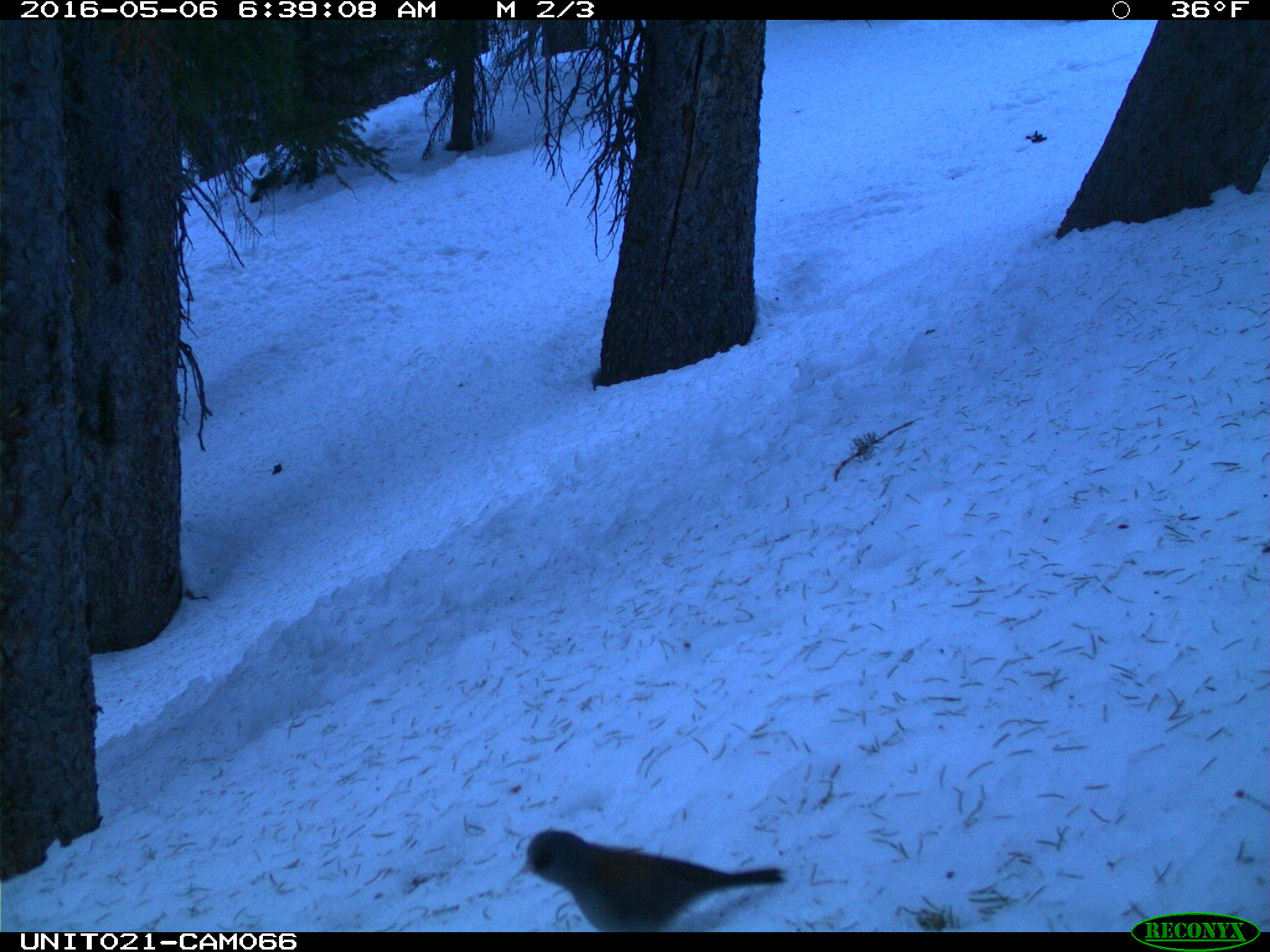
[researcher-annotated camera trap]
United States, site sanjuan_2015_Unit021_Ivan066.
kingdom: Animalia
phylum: Chordata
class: Aves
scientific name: Aves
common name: birds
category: unidentified bird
Unidentified bird (birds) (Aves).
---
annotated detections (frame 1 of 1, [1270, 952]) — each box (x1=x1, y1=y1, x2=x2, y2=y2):
animal: (x1=518, y1=828, x2=784, y2=933)